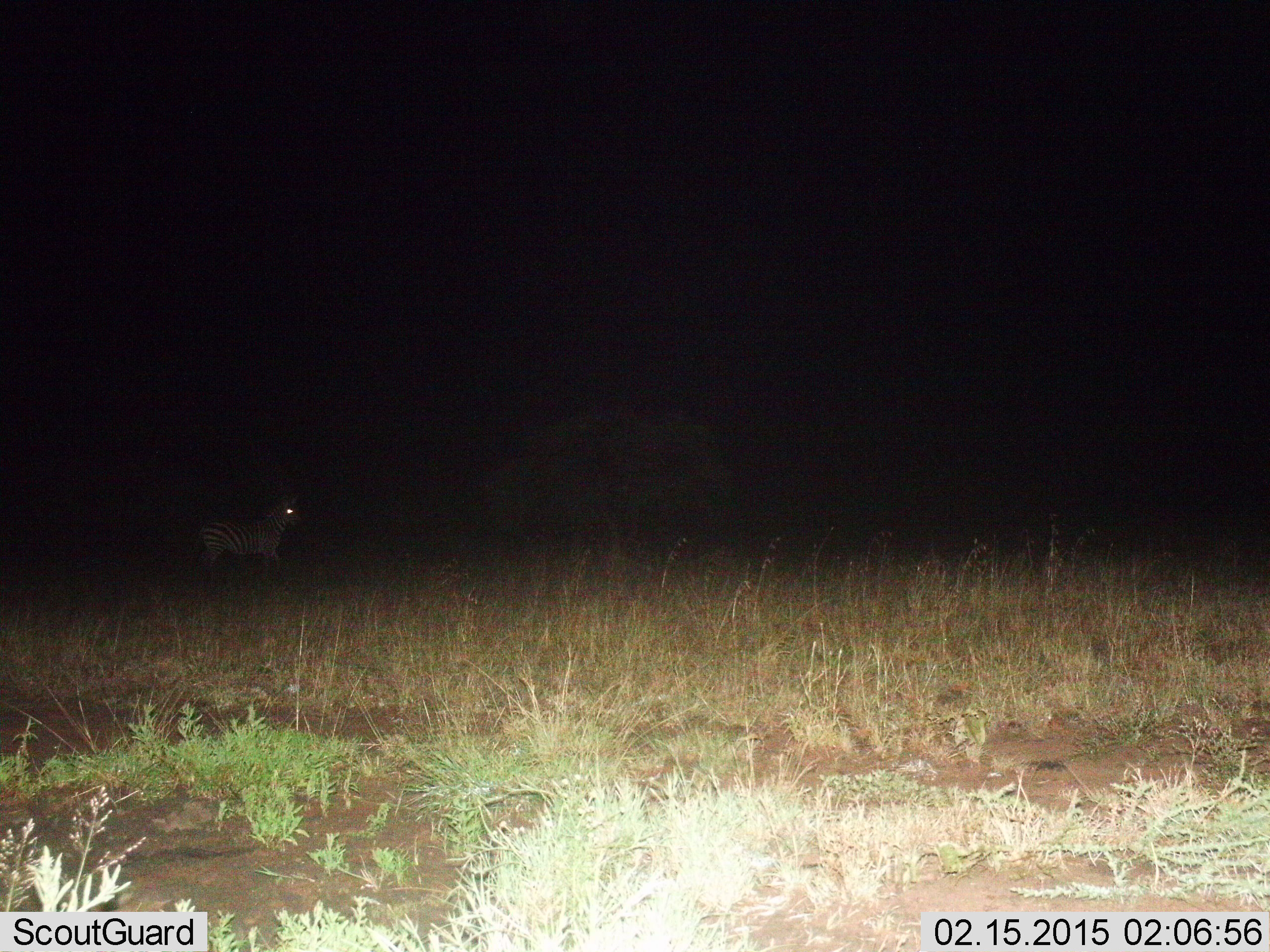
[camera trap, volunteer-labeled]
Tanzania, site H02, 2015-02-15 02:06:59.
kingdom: Animalia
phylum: Chordata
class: Mammalia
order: Perissodactyla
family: Equidae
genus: Equus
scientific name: Equus quagga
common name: plains zebra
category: zebra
Zebra (plains zebra) (Equus quagga), count 1. Behavior (volunteer vote fractions): standing 70%, resting 0%, moving 30%, interacting 0%. Young present (vote fraction): 0%. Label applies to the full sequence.